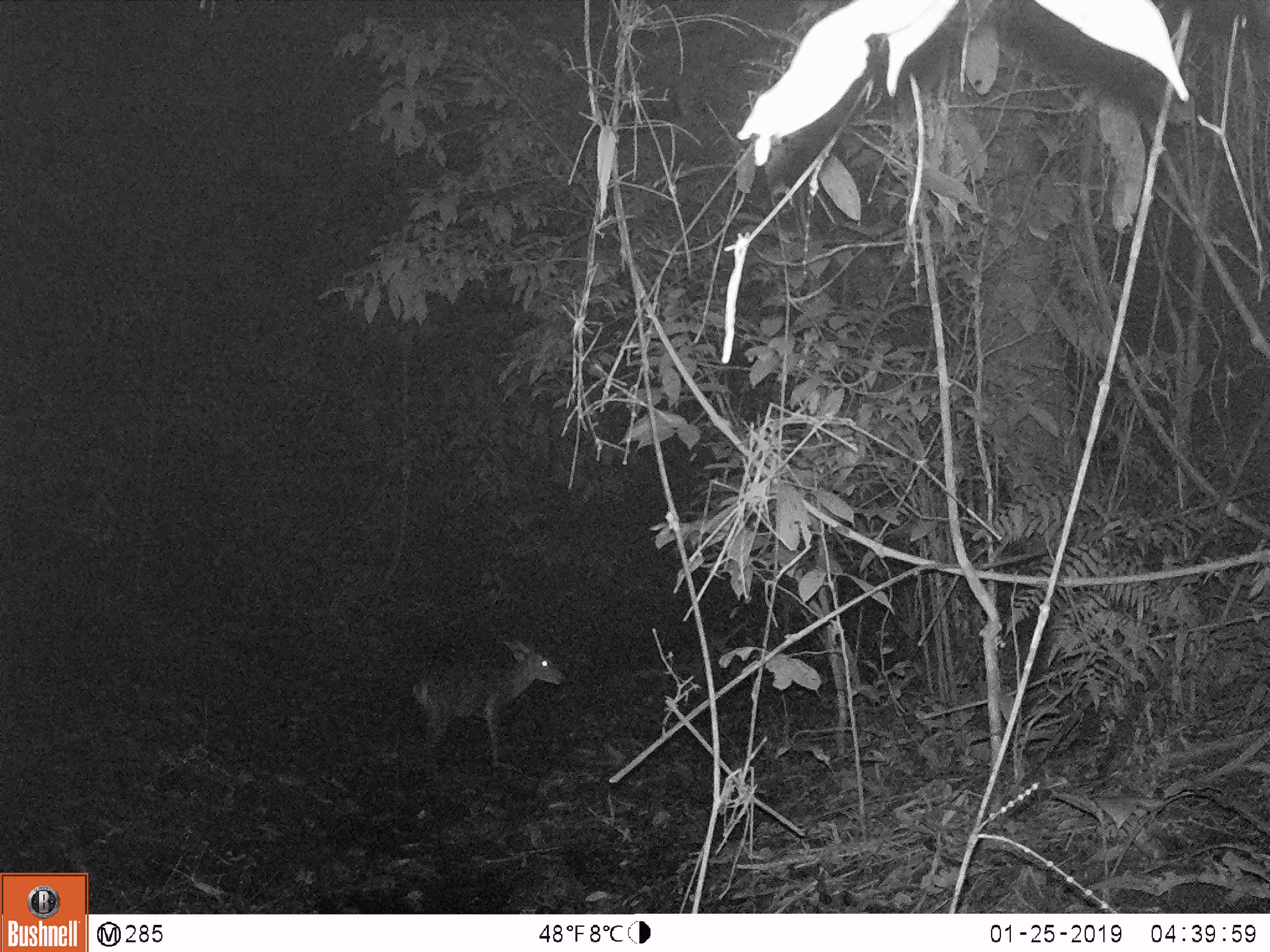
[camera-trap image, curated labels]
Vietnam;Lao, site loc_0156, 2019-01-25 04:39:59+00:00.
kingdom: Animalia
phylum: Chordata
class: Mammalia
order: Artiodactyla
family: Cervidae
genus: Muntiacus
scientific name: Muntiacus vuquangensis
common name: large-antlered muntjac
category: large antlered muntjac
Large antlered muntjac (large-antlered muntjac) (Muntiacus vuquangensis). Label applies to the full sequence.